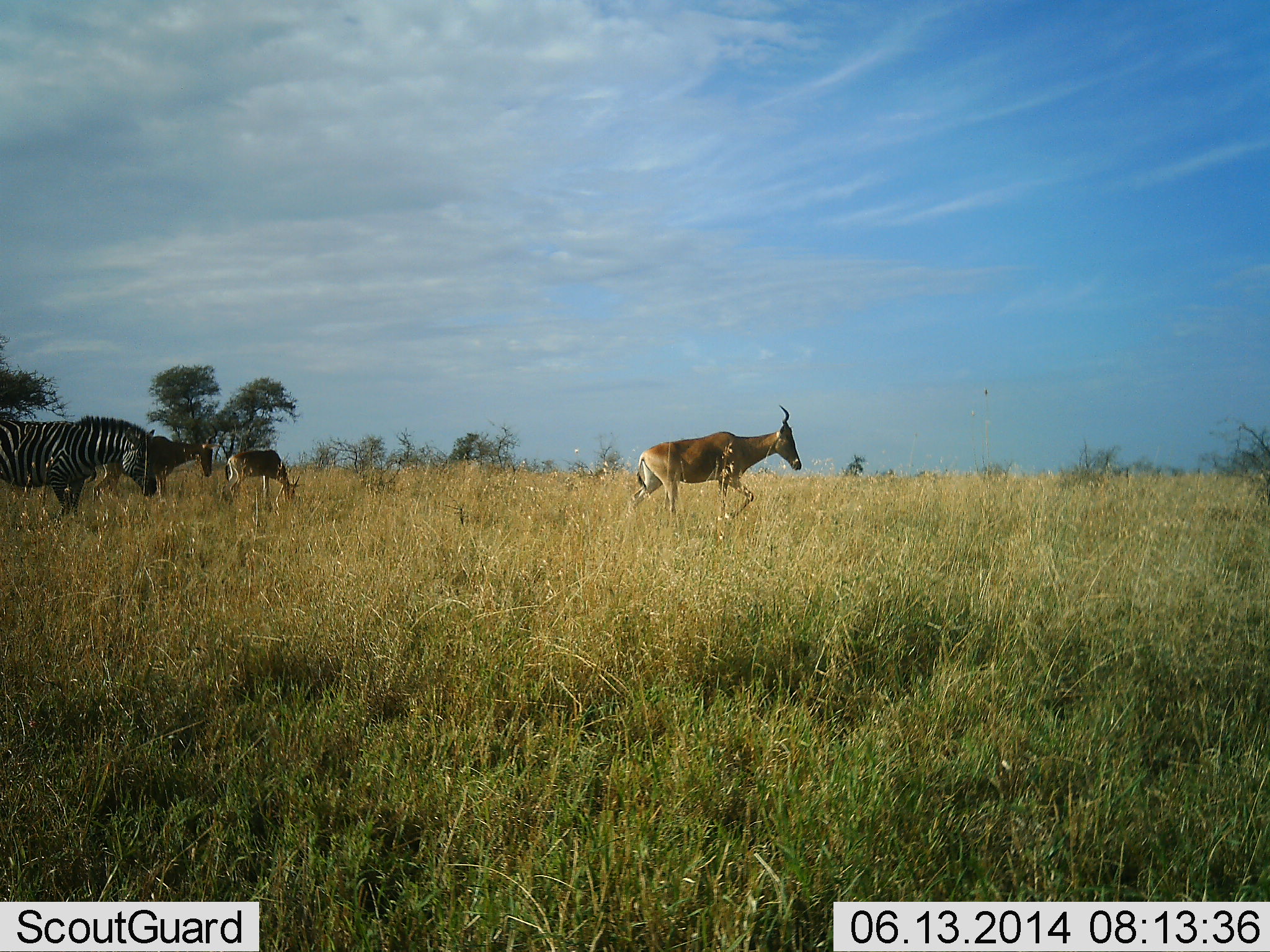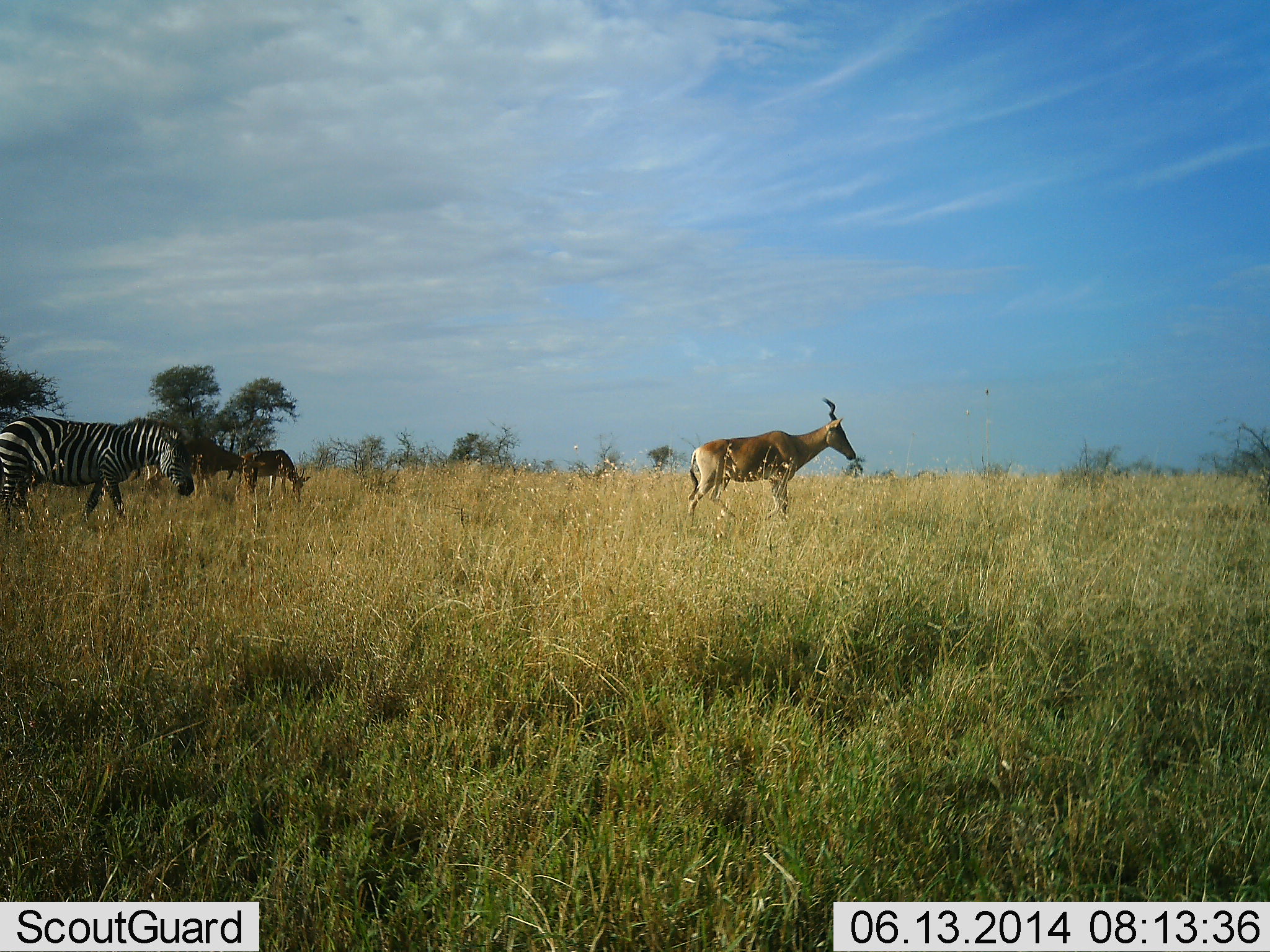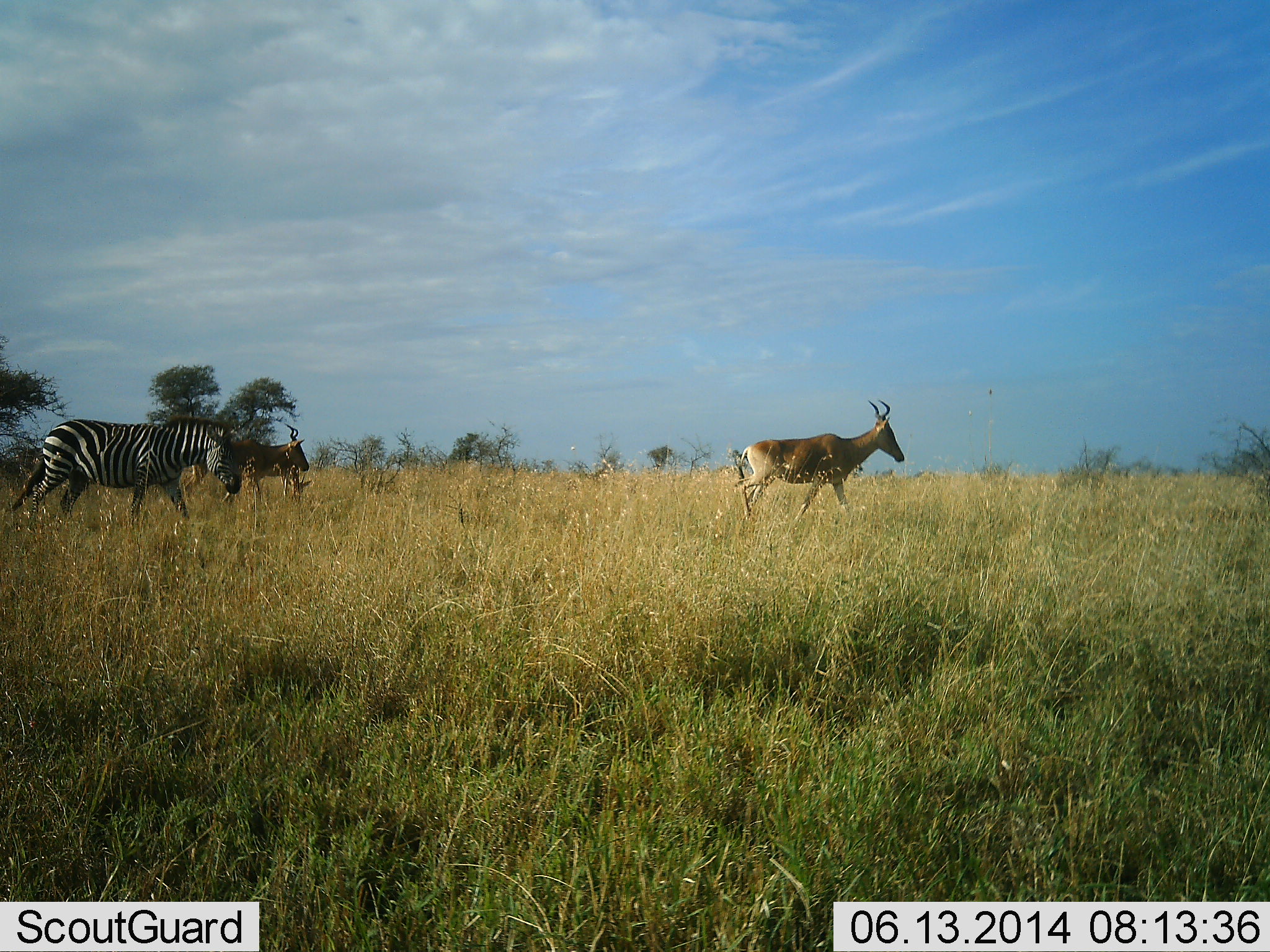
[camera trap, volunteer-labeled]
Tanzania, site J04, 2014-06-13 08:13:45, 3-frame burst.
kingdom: Animalia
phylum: Chordata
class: Mammalia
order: Artiodactyla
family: Bovidae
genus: Alcelaphus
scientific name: Alcelaphus buselaphus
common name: hartebeest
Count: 3.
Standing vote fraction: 36%.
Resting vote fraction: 0%.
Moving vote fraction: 64%.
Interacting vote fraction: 0%.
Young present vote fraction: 0%.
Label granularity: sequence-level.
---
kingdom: Animalia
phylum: Chordata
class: Mammalia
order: Perissodactyla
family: Equidae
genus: Equus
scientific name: Equus quagga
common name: plains zebra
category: zebra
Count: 1.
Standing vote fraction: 18%.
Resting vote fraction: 0%.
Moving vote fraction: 88%.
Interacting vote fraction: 0%.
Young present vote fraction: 0%.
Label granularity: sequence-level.